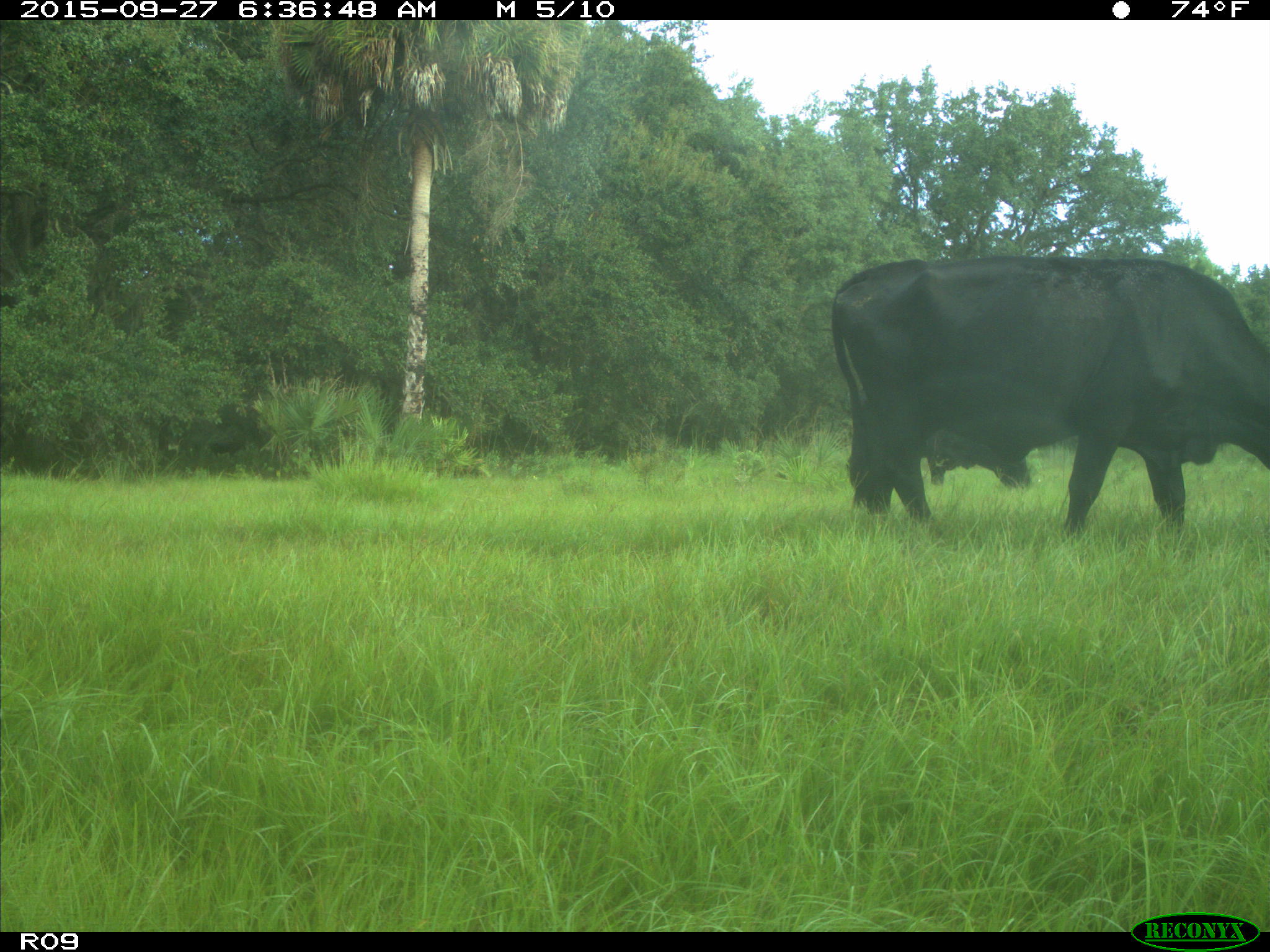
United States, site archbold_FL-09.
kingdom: Animalia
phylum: Chordata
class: Mammalia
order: Artiodactyla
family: Bovidae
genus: Bos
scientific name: Bos taurus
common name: domestic cow